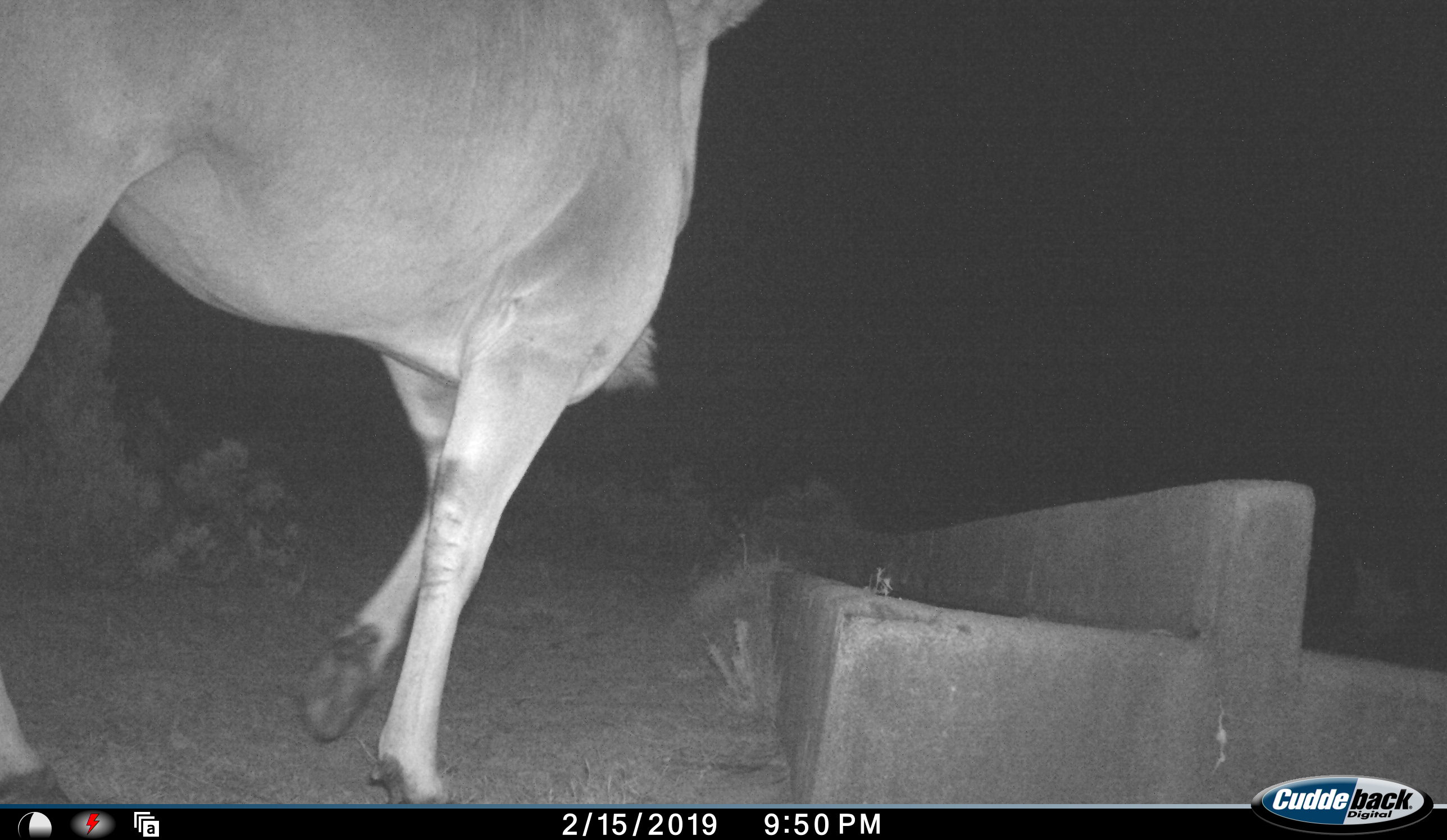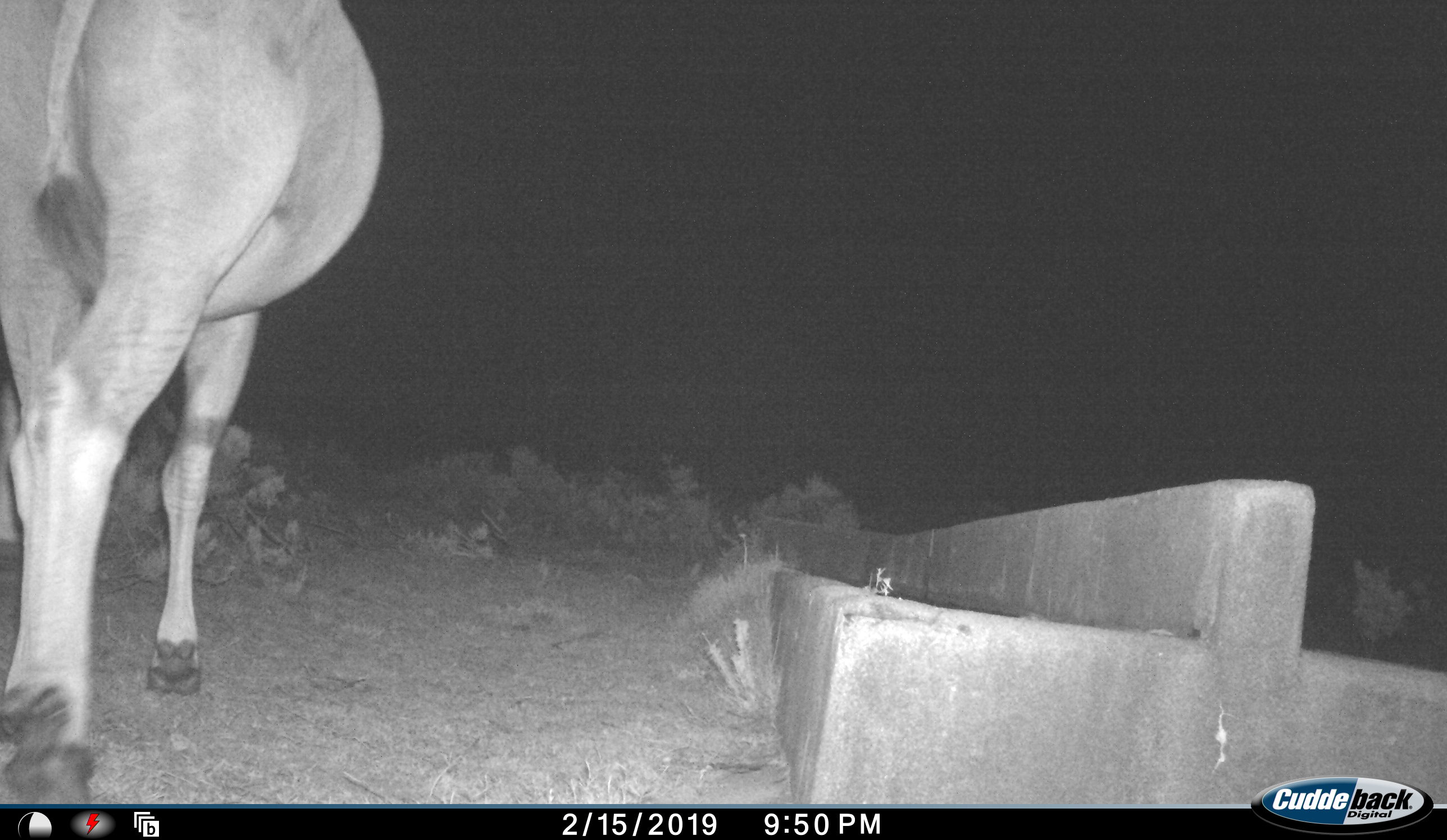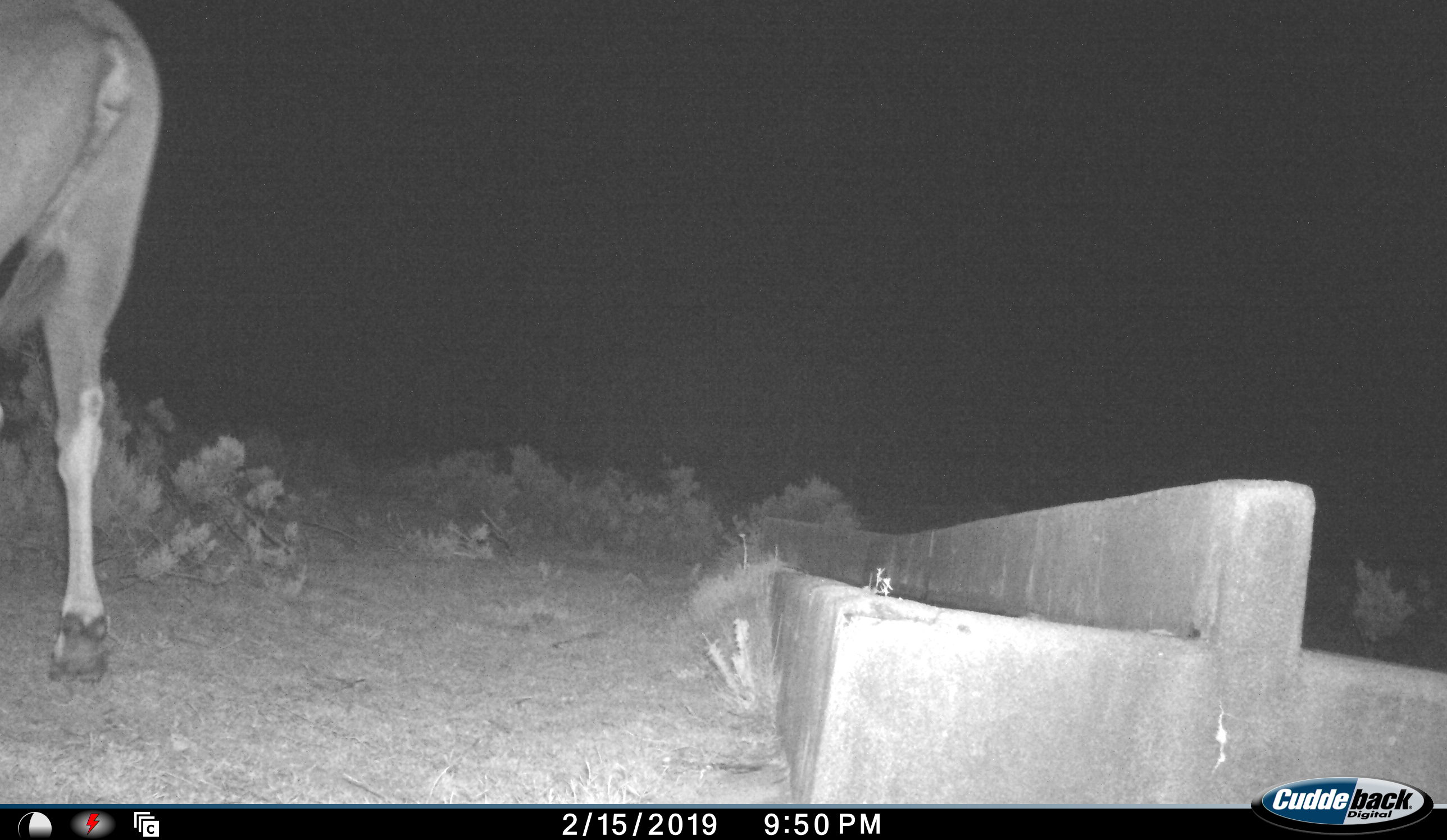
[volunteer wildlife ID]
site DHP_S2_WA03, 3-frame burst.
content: unidentified animal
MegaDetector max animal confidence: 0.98